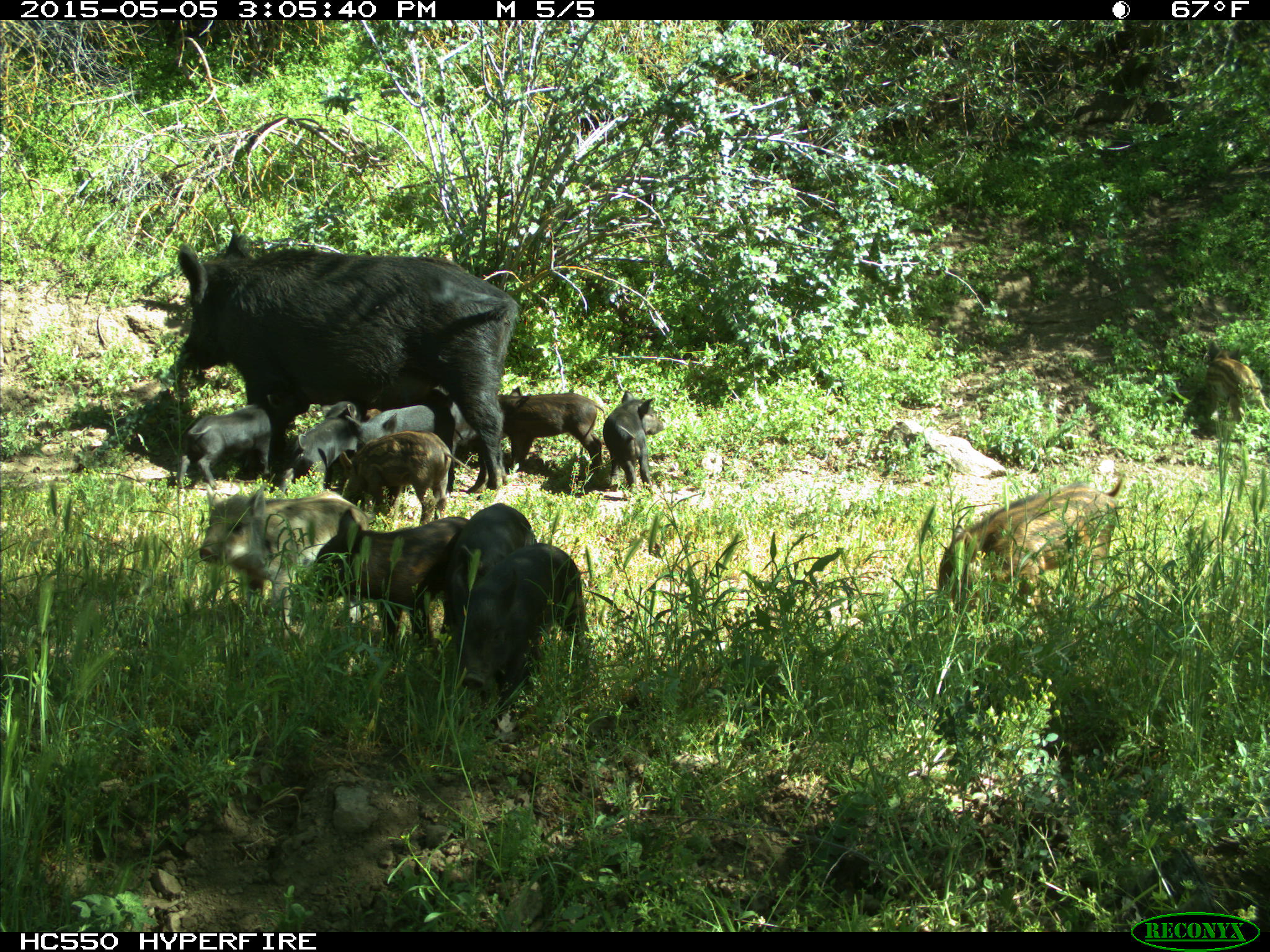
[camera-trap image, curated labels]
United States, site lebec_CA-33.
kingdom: Animalia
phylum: Chordata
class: Mammalia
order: Artiodactyla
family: Suidae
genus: Sus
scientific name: Sus scrofa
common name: wild boar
Sus scrofa (wild boar).